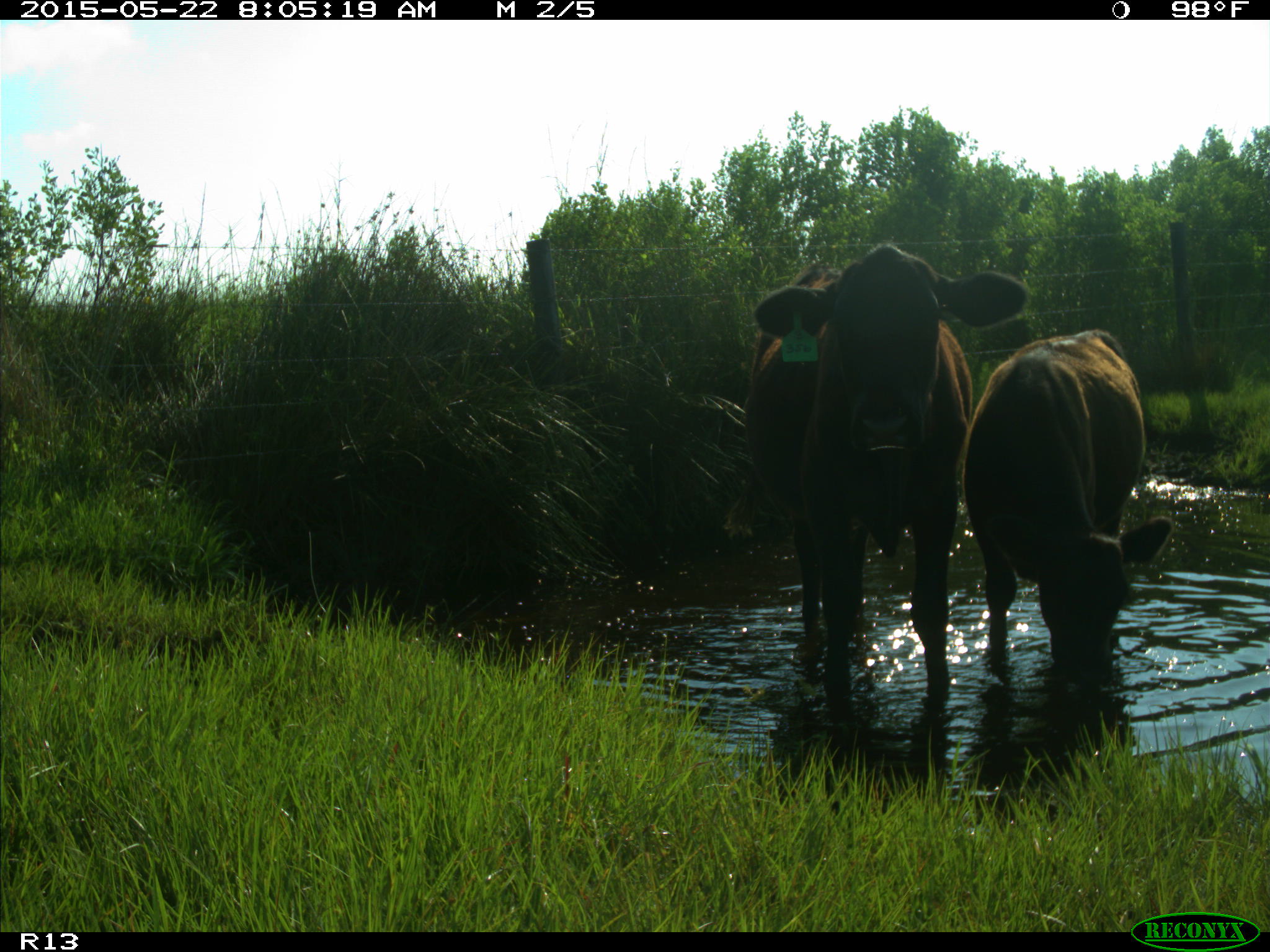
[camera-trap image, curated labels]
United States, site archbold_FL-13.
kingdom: Animalia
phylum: Chordata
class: Mammalia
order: Artiodactyla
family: Bovidae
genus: Bos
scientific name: Bos taurus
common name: domestic cow